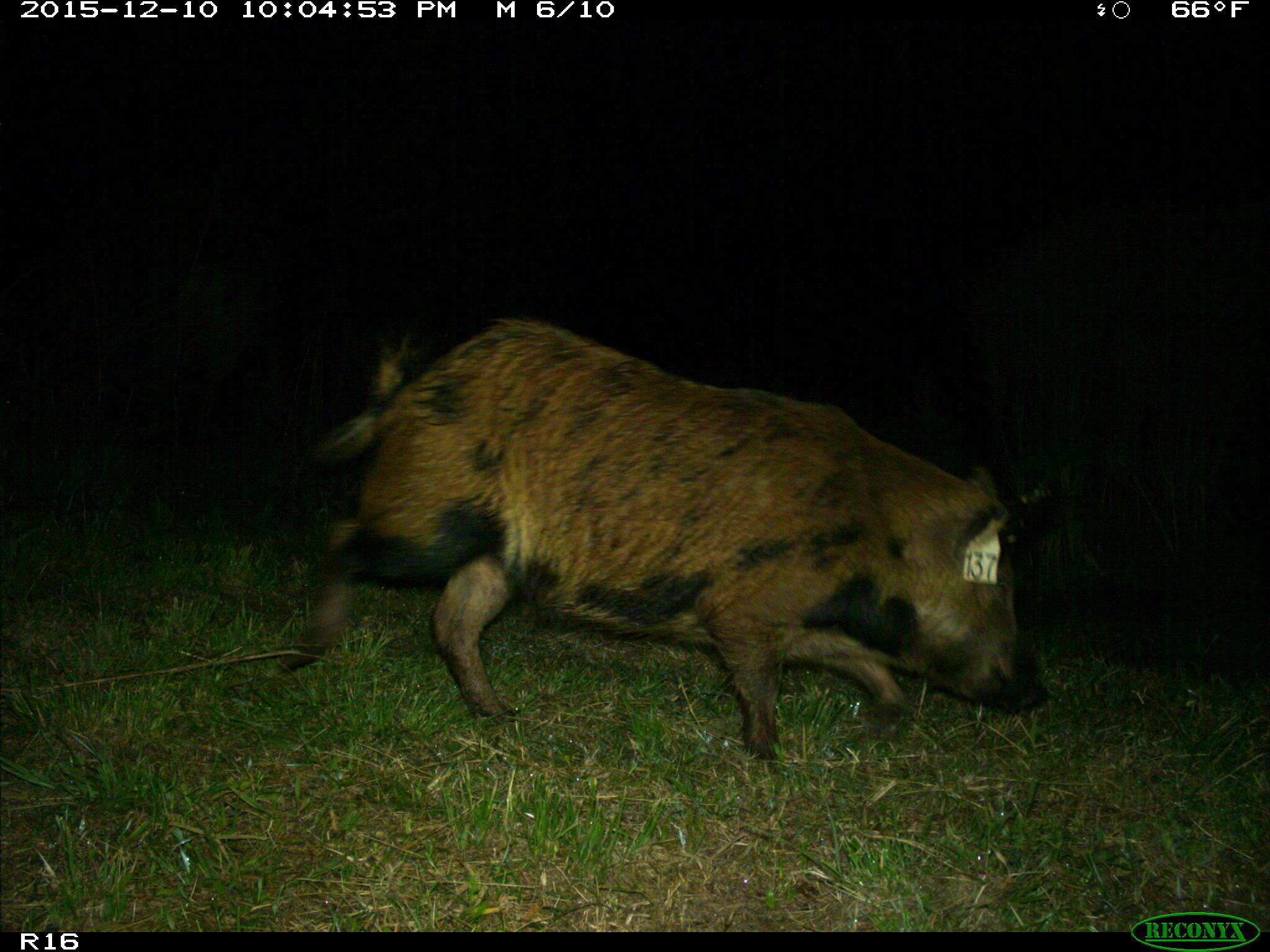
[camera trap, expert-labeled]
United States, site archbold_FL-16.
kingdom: Animalia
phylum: Chordata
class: Mammalia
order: Artiodactyla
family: Suidae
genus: Sus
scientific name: Sus scrofa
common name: wild boar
Sus scrofa (wild boar).